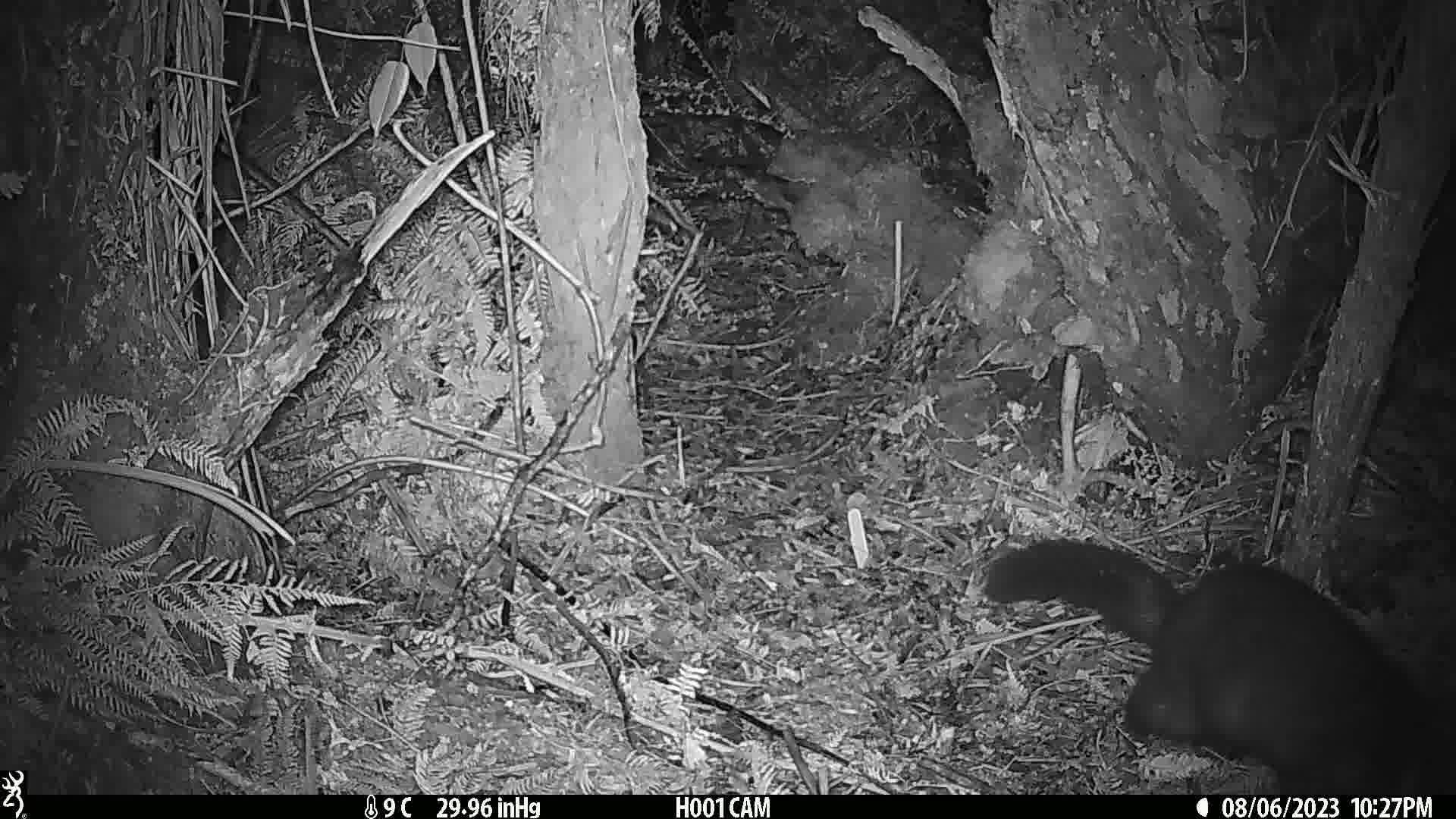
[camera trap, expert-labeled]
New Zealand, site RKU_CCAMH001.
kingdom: Animalia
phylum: Chordata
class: Mammalia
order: Diprotodontia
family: Phalangeridae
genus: Trichosurus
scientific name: Trichosurus vulpecula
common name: common brushtail possum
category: possum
Possum (common brushtail possum) (Trichosurus vulpecula).